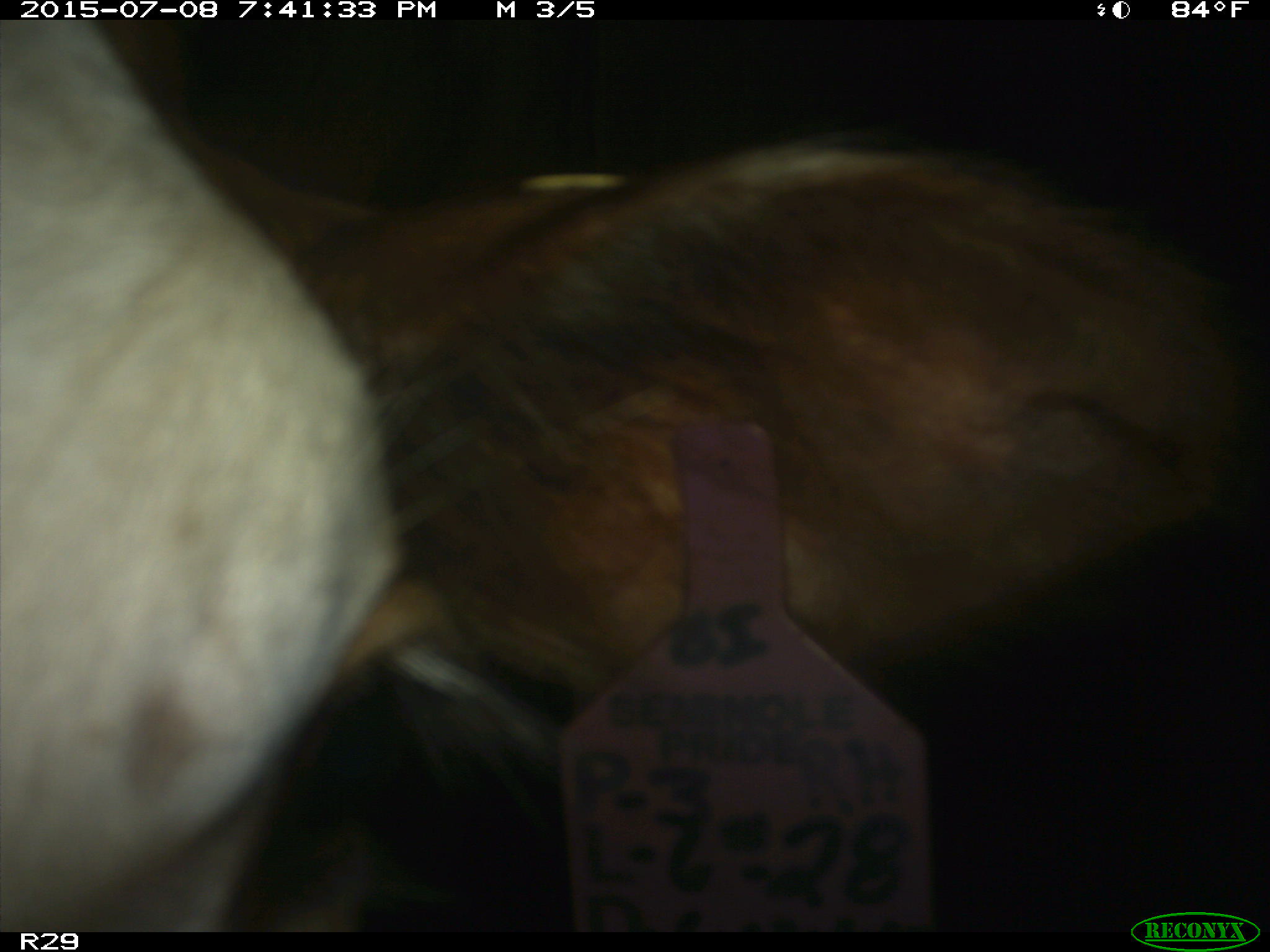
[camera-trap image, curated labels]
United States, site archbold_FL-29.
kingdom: Animalia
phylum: Chordata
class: Mammalia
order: Artiodactyla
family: Bovidae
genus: Bos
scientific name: Bos taurus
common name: domestic cow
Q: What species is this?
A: Bos taurus (domestic cow).